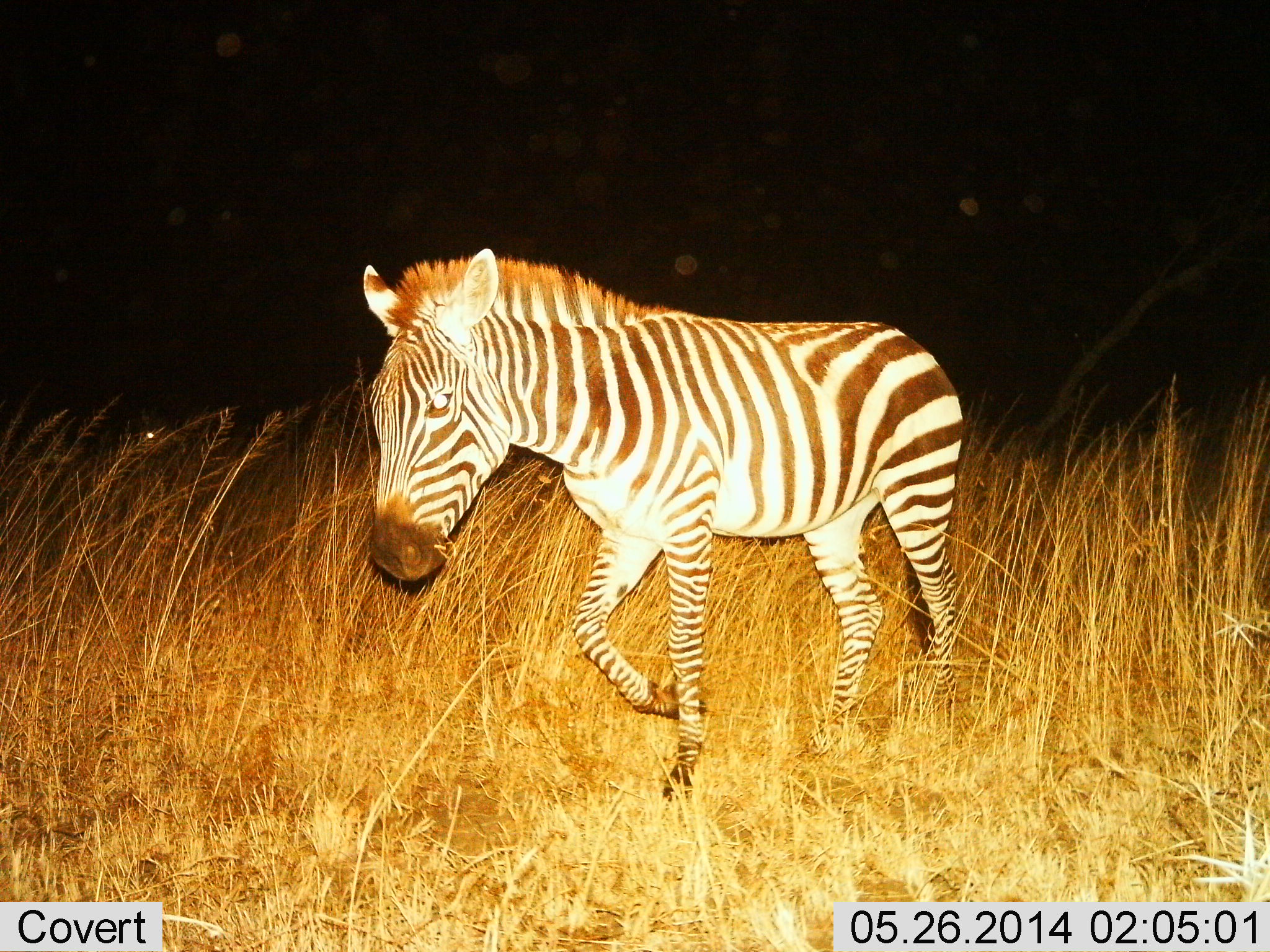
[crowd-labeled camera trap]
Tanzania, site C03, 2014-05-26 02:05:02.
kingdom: Animalia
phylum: Chordata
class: Mammalia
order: Perissodactyla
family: Equidae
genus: Equus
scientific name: Equus quagga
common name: plains zebra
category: zebra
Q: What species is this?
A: Zebra (plains zebra) (Equus quagga).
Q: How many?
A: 1.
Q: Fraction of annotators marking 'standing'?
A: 10%.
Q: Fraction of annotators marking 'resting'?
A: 0%.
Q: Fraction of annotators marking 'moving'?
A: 90%.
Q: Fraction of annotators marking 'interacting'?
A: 0%.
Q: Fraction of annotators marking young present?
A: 0%.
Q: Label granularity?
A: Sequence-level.